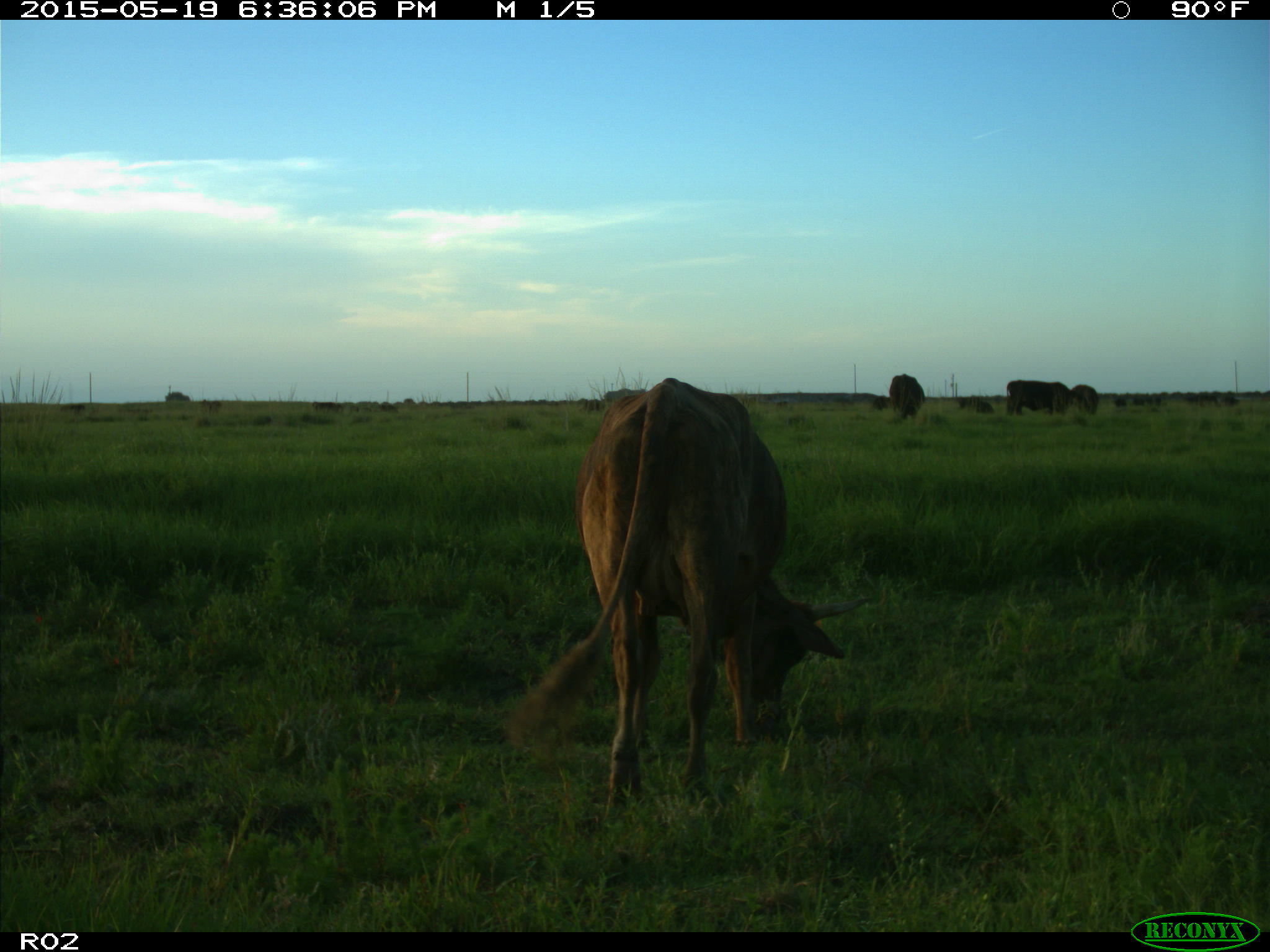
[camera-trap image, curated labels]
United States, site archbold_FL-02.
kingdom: Animalia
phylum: Chordata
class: Mammalia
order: Artiodactyla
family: Bovidae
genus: Bos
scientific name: Bos taurus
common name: domestic cow